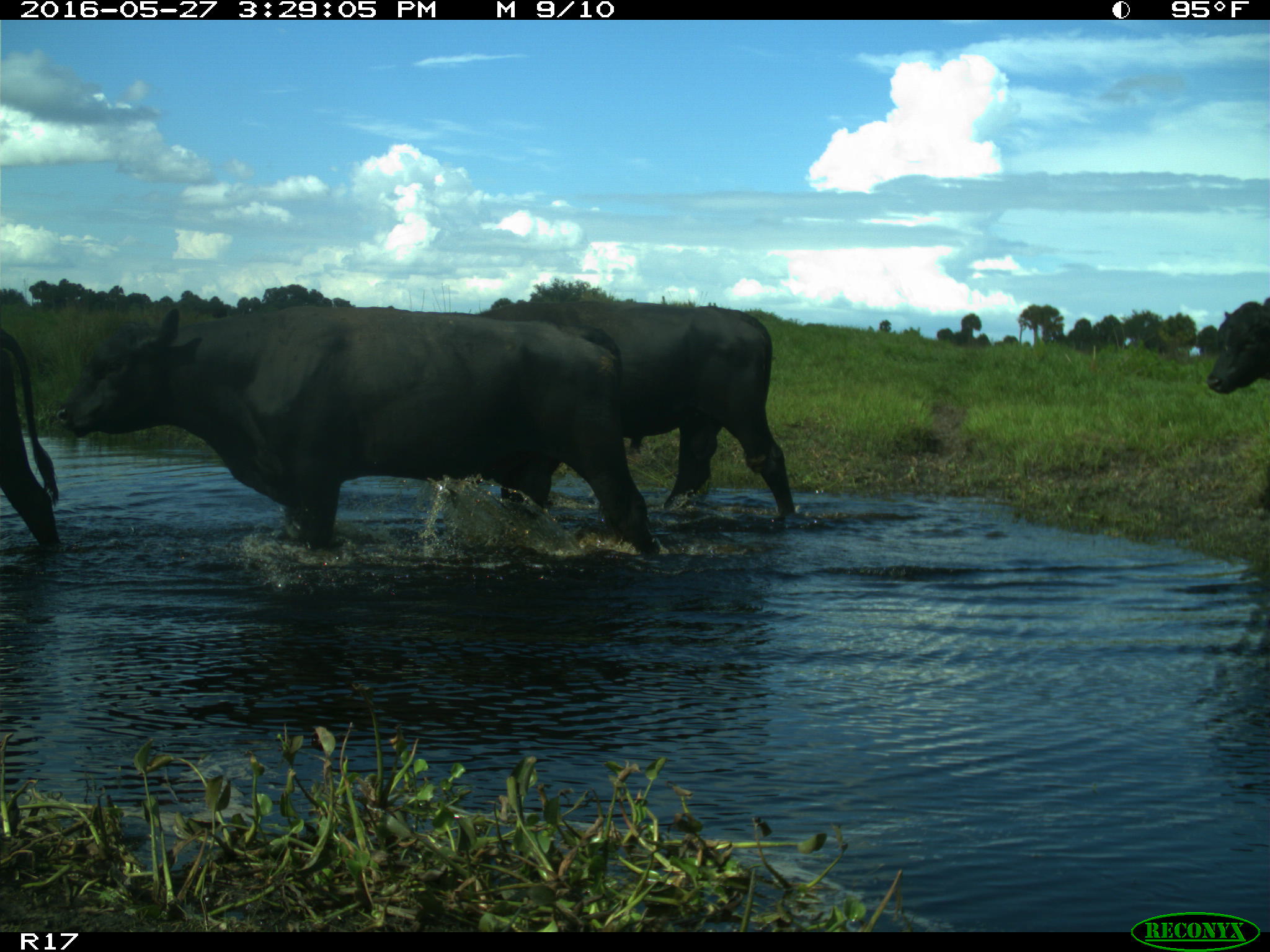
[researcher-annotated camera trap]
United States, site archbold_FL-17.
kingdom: Animalia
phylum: Chordata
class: Mammalia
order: Artiodactyla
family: Bovidae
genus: Bos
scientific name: Bos taurus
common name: domestic cow